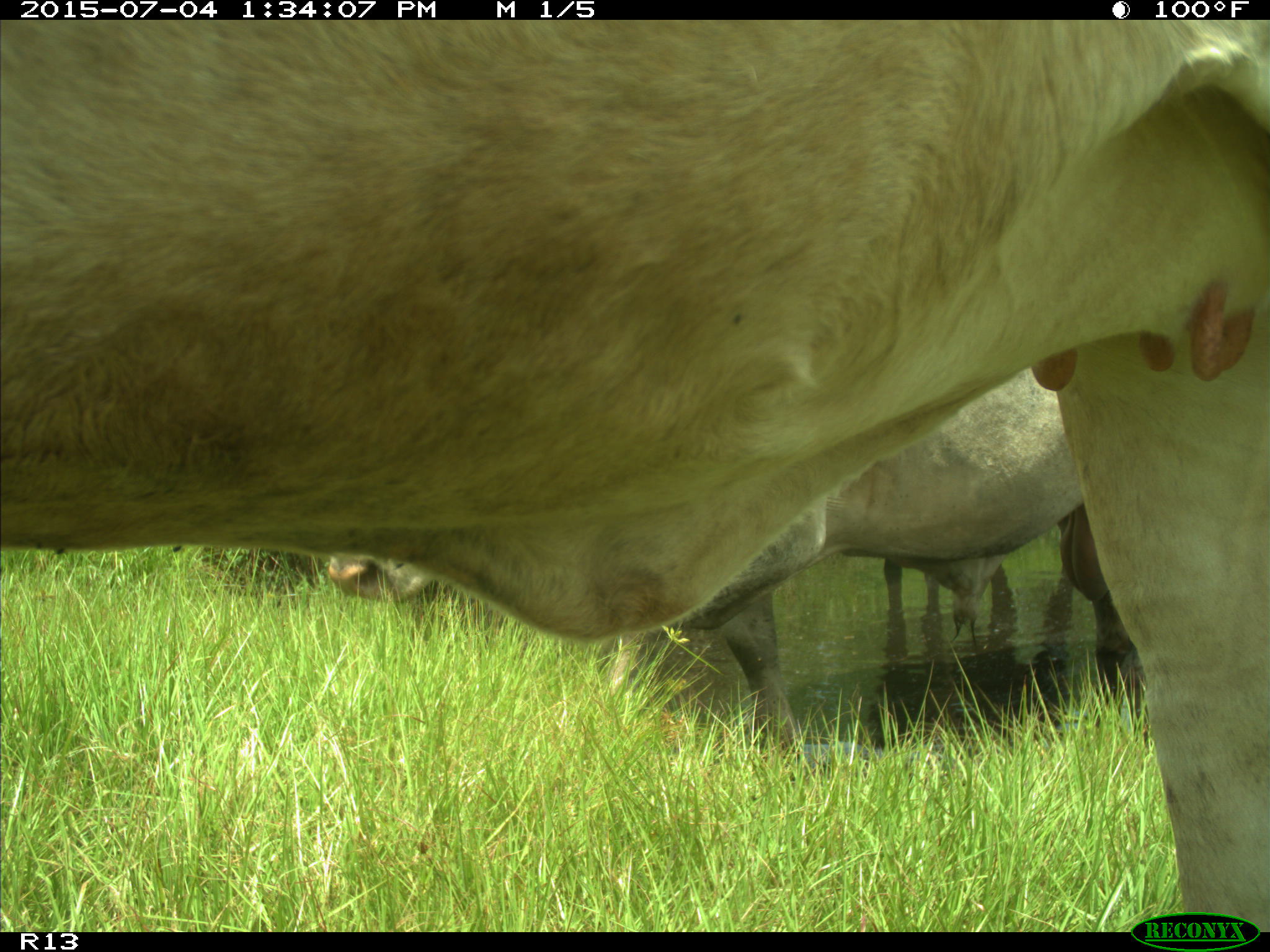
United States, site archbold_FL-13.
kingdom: Animalia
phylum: Chordata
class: Mammalia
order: Artiodactyla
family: Bovidae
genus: Bos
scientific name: Bos taurus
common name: domestic cow